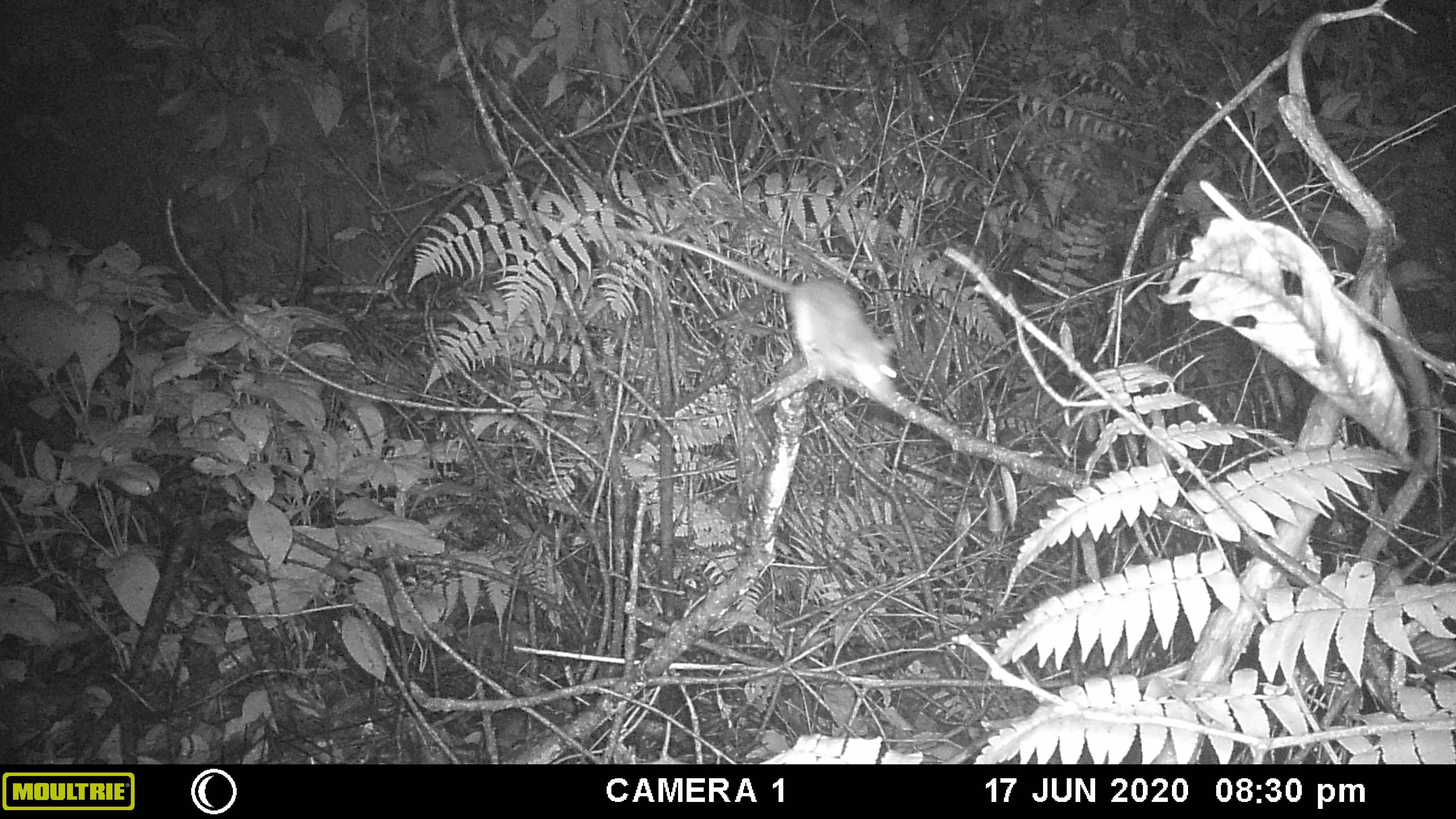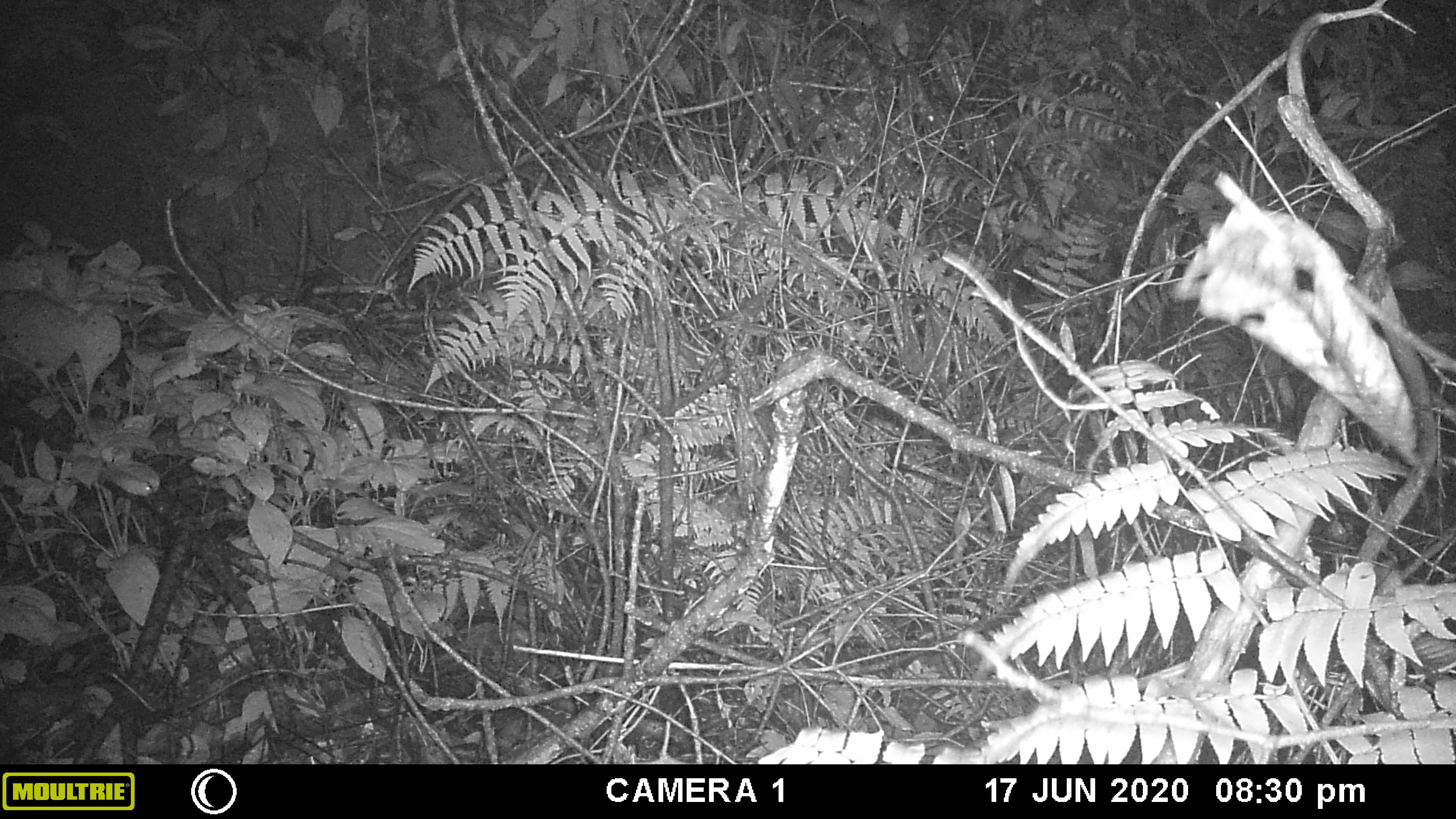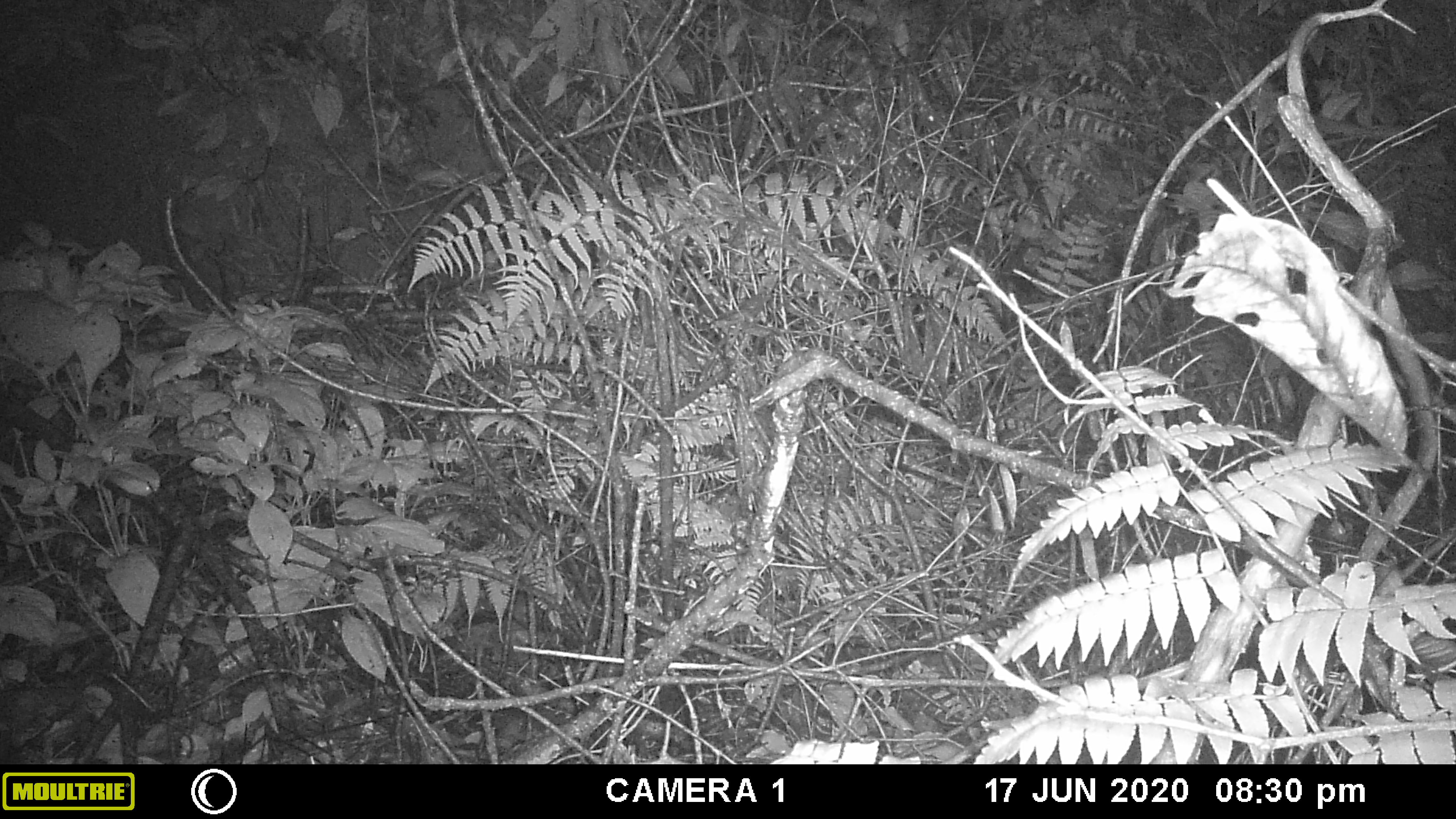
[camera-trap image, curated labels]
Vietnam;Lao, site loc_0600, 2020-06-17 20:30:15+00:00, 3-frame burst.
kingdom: Animalia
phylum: Chordata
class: Mammalia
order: Rodentia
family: Muridae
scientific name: Muridae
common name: old-world mice and rats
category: unidentified murid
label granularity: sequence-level